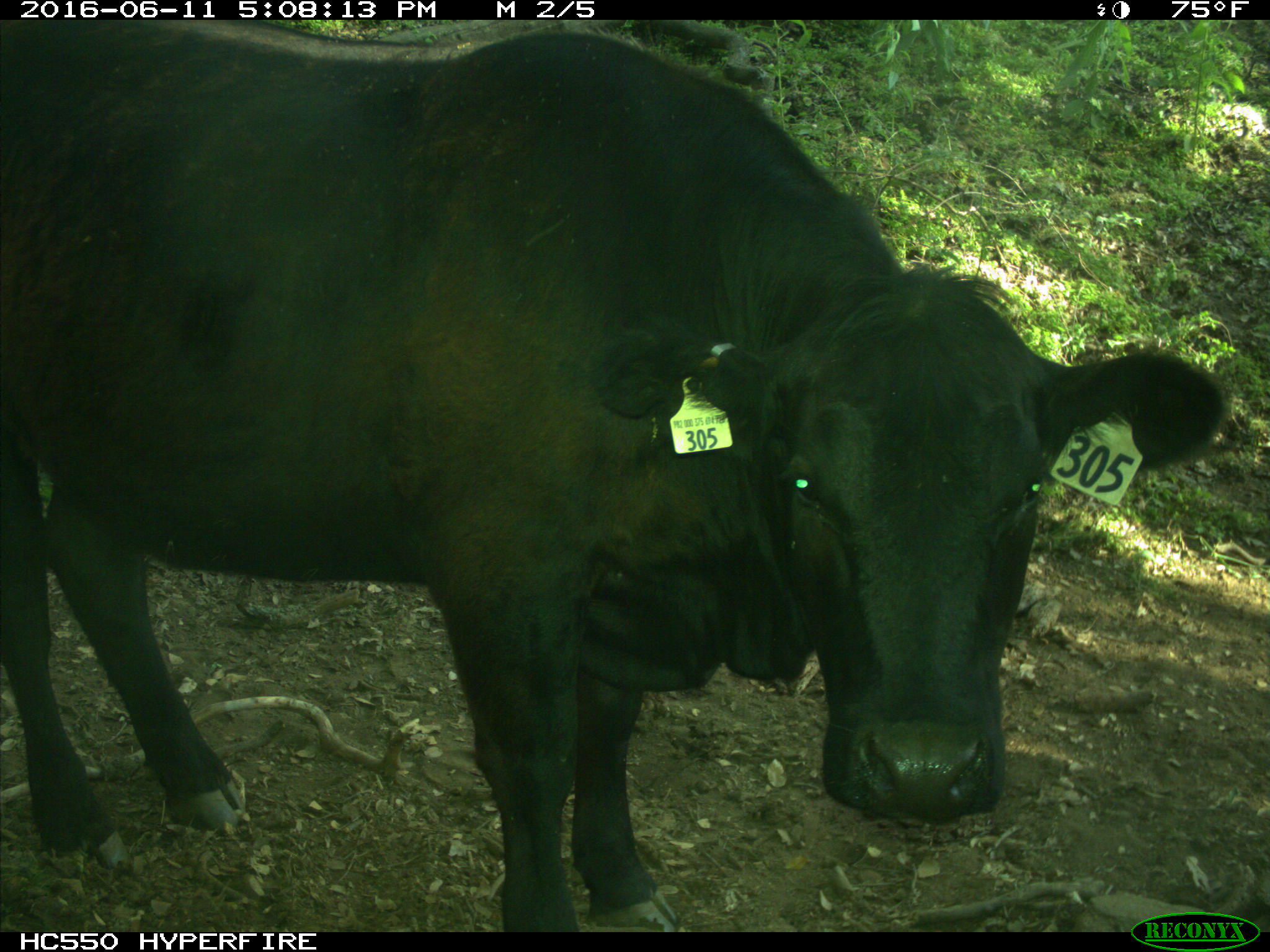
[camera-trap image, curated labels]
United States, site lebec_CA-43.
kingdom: Animalia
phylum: Chordata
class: Mammalia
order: Artiodactyla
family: Bovidae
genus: Bos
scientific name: Bos taurus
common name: domestic cow